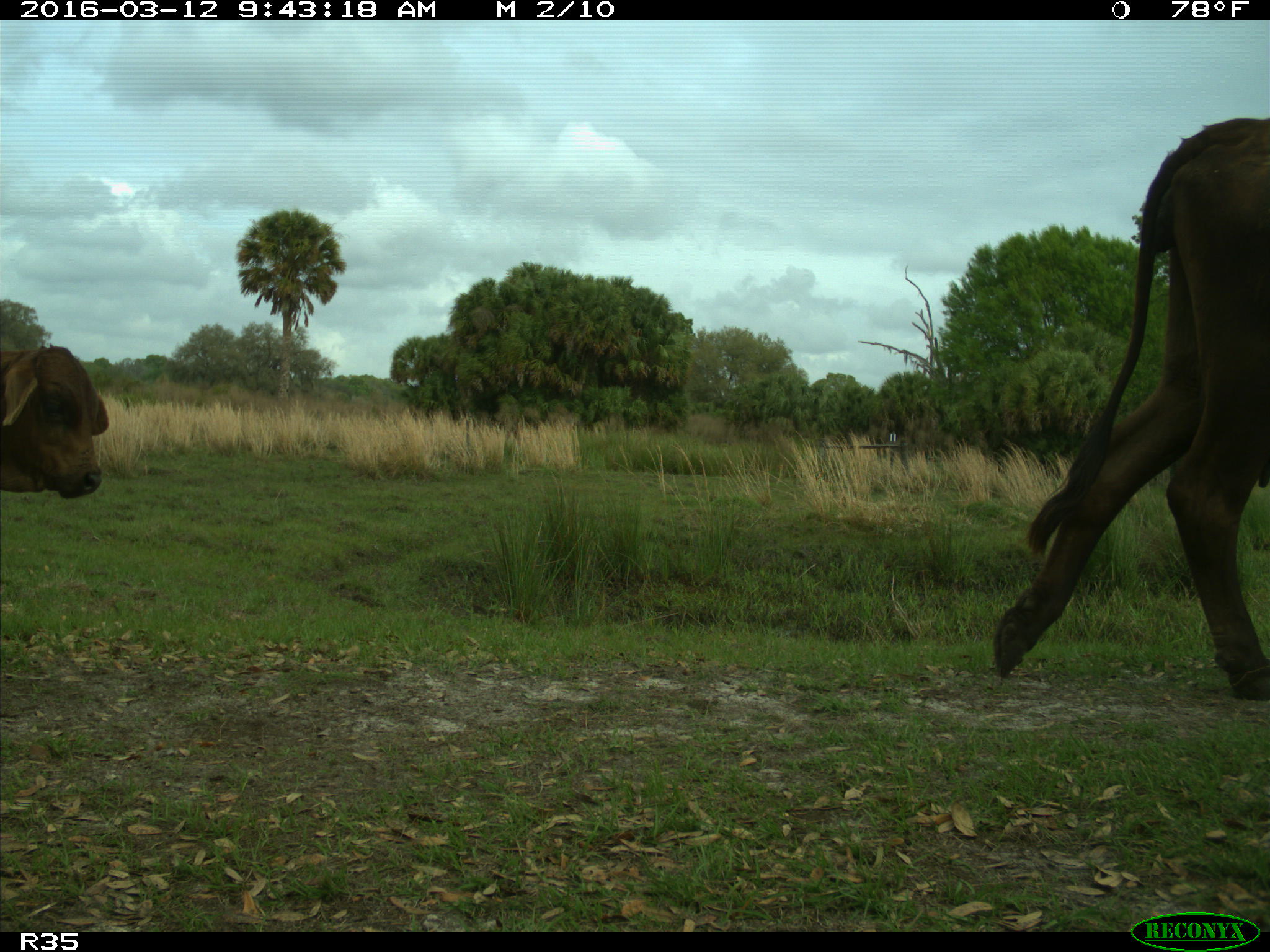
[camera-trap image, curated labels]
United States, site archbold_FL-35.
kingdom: Animalia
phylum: Chordata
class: Mammalia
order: Artiodactyla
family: Bovidae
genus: Bos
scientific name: Bos taurus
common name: domestic cow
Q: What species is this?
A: Bos taurus (domestic cow).